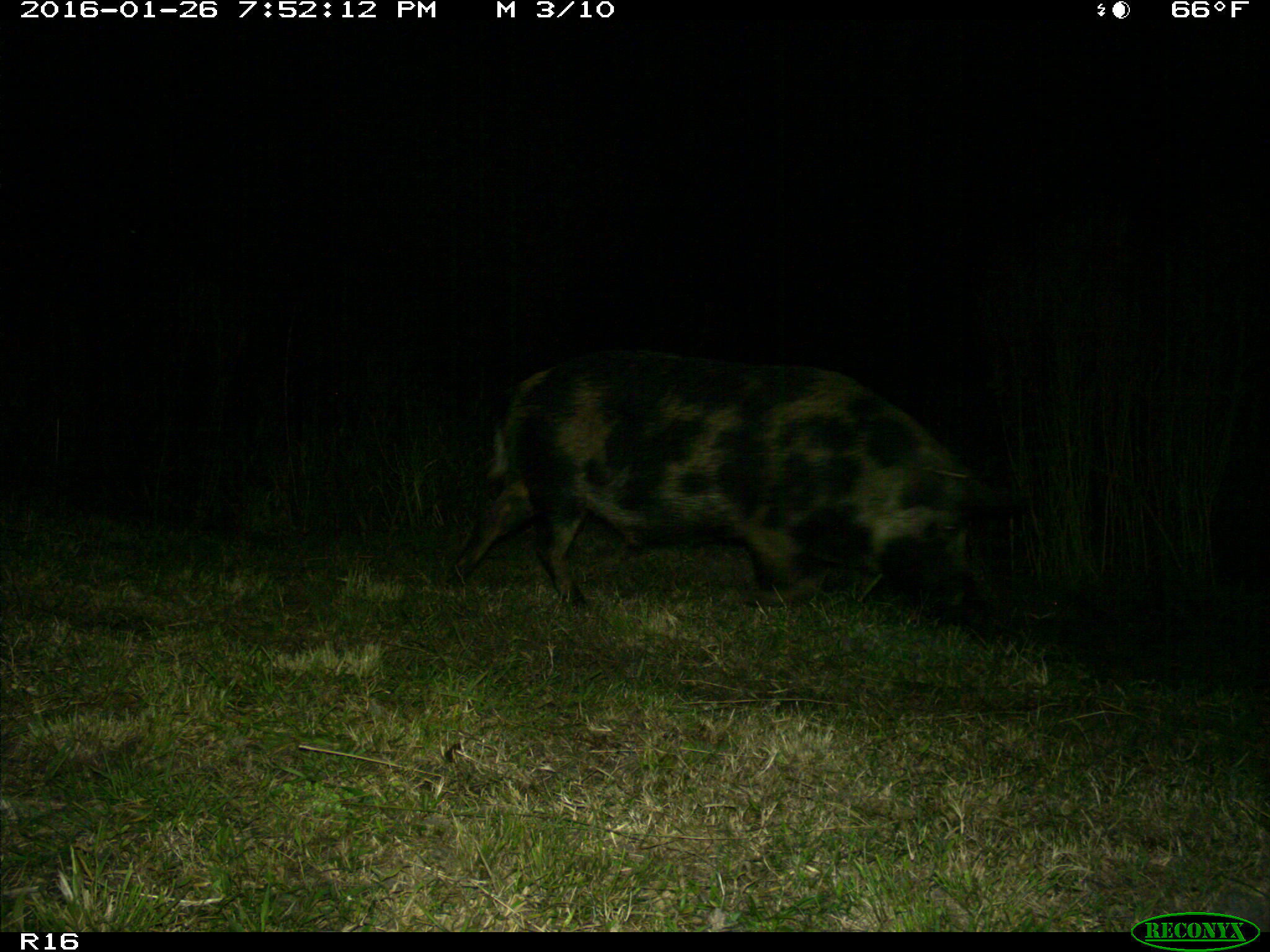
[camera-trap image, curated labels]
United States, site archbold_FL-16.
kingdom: Animalia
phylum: Chordata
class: Mammalia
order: Artiodactyla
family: Suidae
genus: Sus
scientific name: Sus scrofa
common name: wild boar